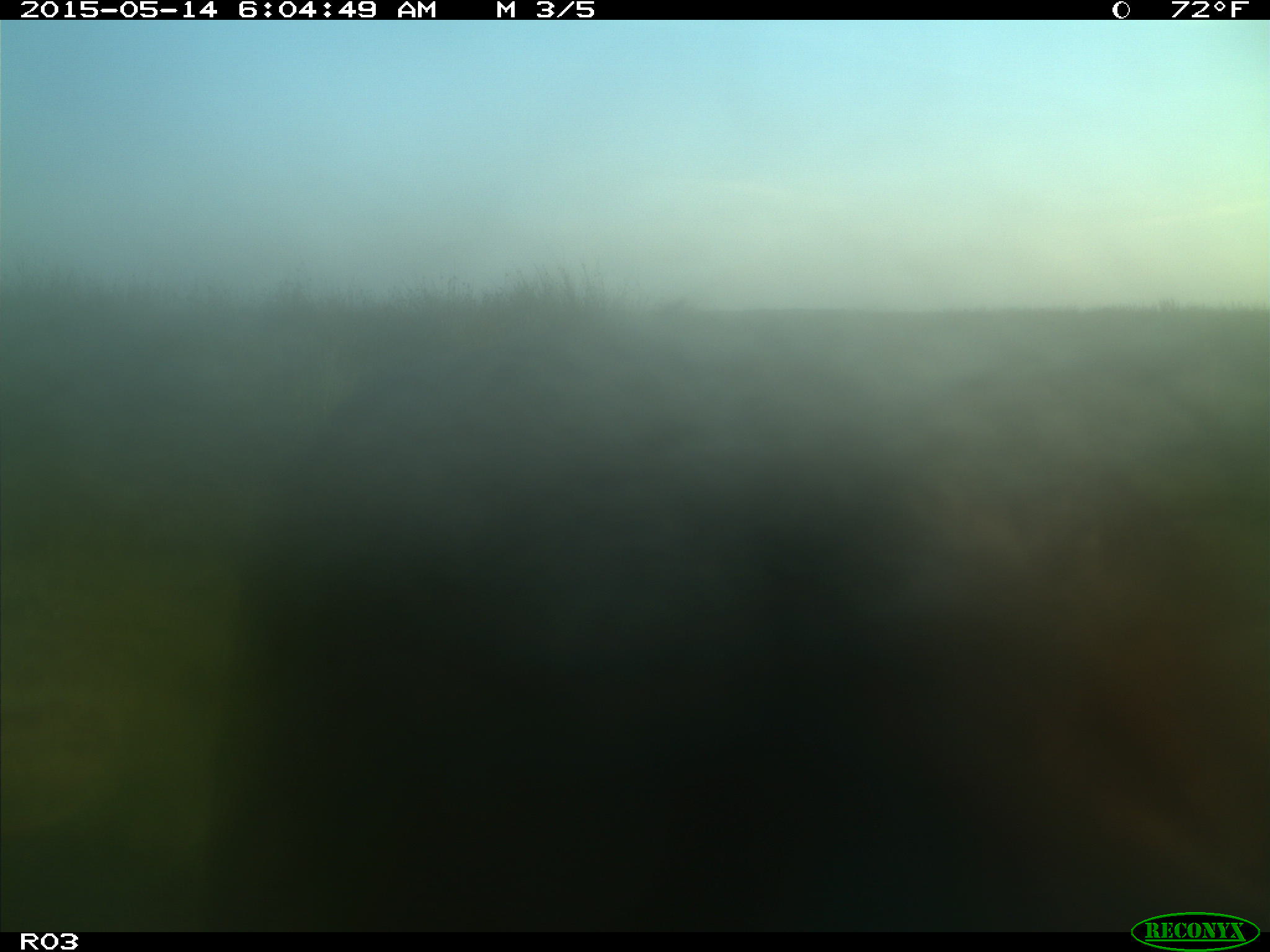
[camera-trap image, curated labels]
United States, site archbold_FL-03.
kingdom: Animalia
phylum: Chordata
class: Mammalia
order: Artiodactyla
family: Bovidae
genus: Bos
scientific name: Bos taurus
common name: domestic cow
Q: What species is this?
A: Bos taurus (domestic cow).